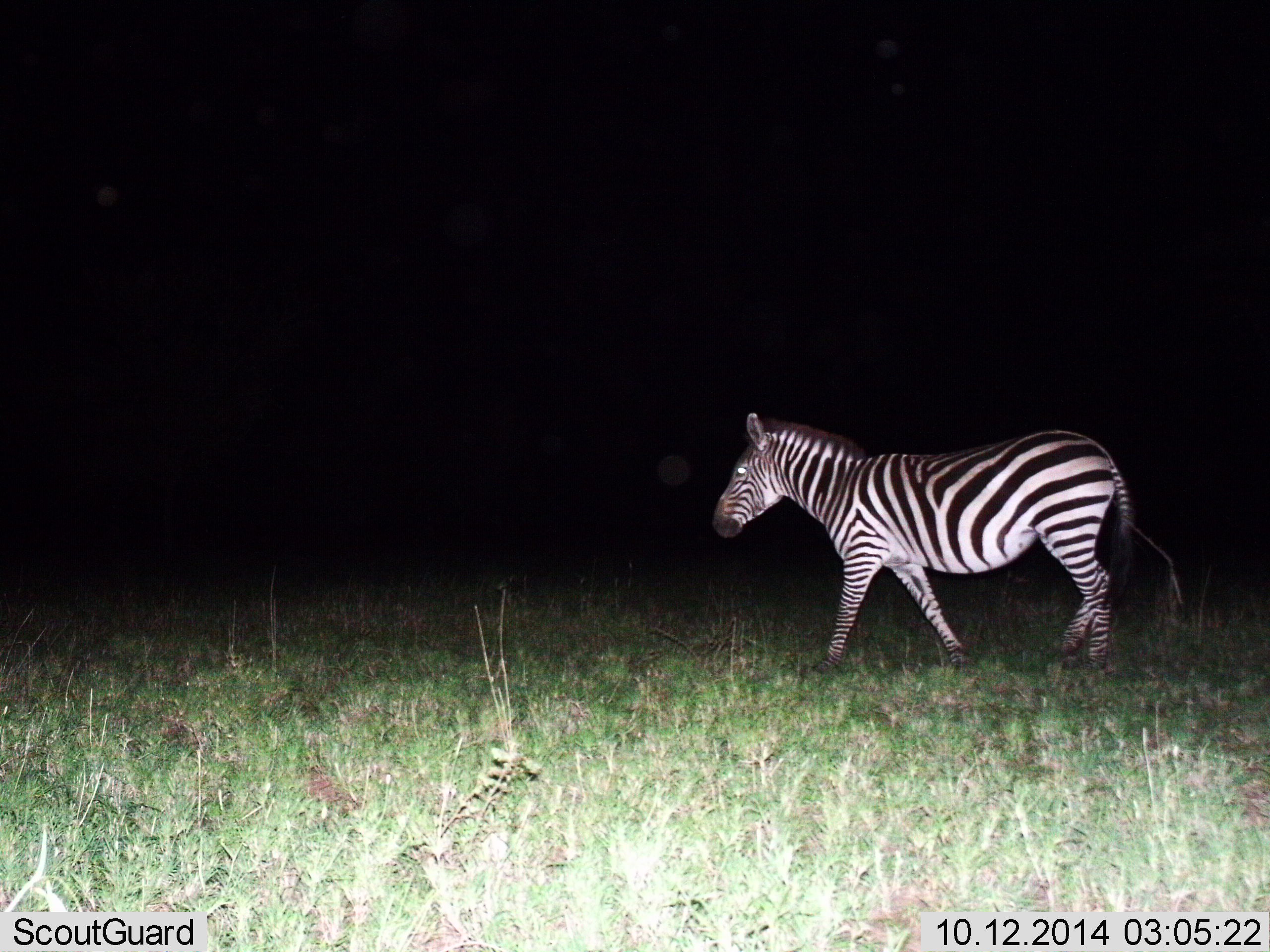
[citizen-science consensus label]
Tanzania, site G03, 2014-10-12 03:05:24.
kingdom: Animalia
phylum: Chordata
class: Mammalia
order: Perissodactyla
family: Equidae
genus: Equus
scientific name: Equus quagga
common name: plains zebra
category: zebra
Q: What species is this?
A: Zebra (plains zebra) (Equus quagga).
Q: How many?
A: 1.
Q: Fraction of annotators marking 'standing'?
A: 20%.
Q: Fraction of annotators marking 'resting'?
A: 0%.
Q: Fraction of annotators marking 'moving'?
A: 80%.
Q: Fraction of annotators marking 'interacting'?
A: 0%.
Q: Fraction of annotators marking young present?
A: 0%.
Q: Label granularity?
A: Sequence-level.